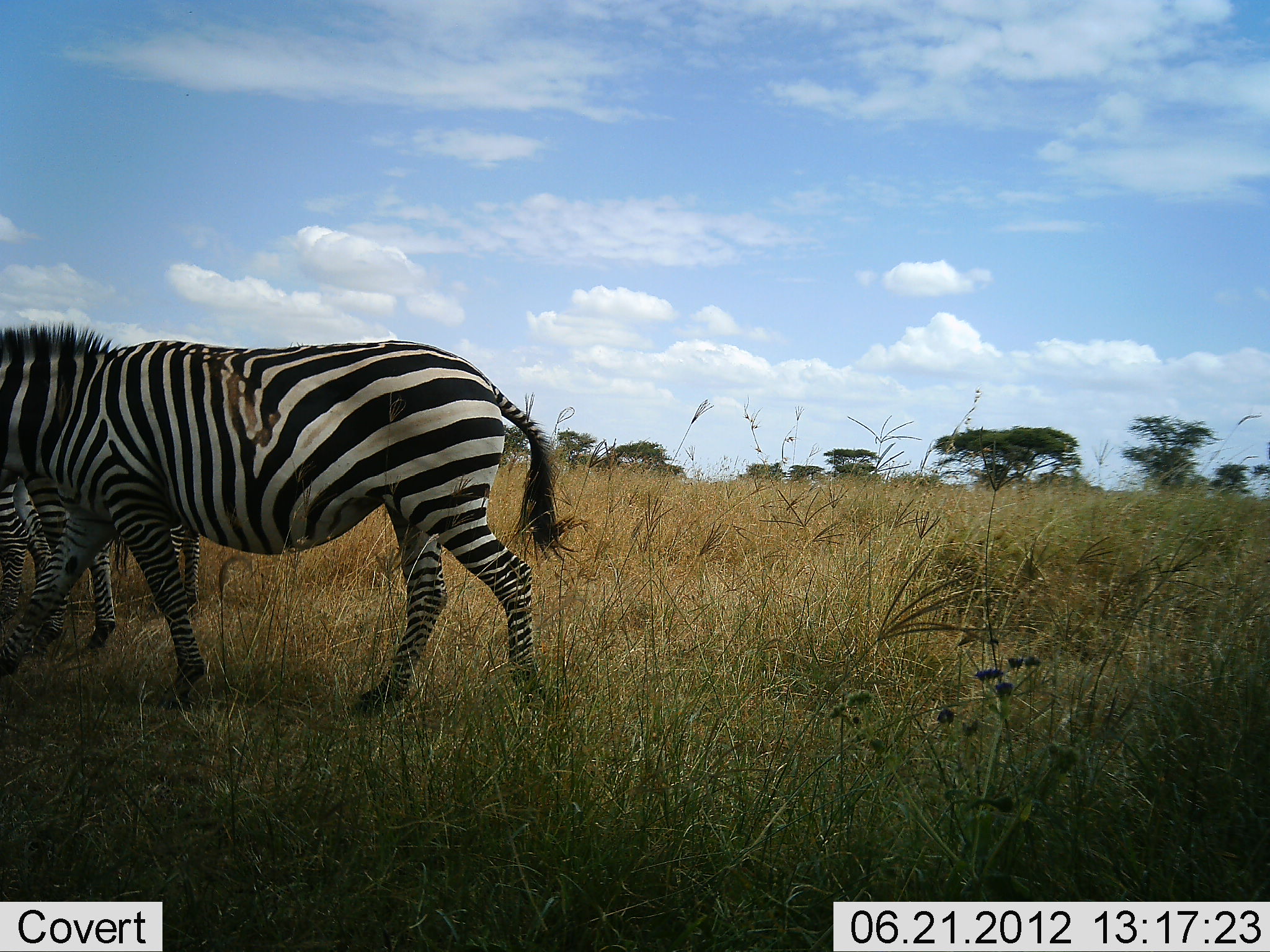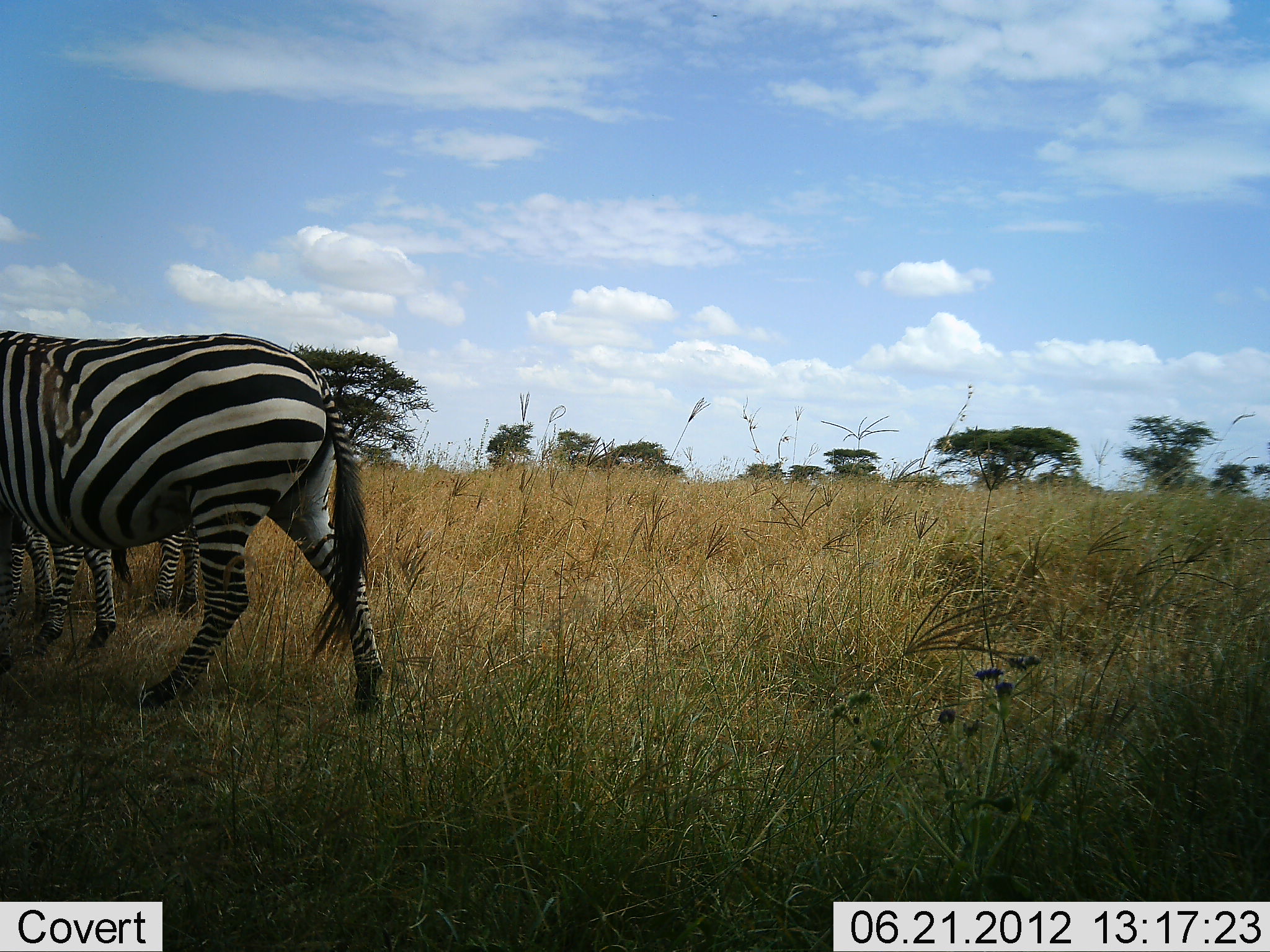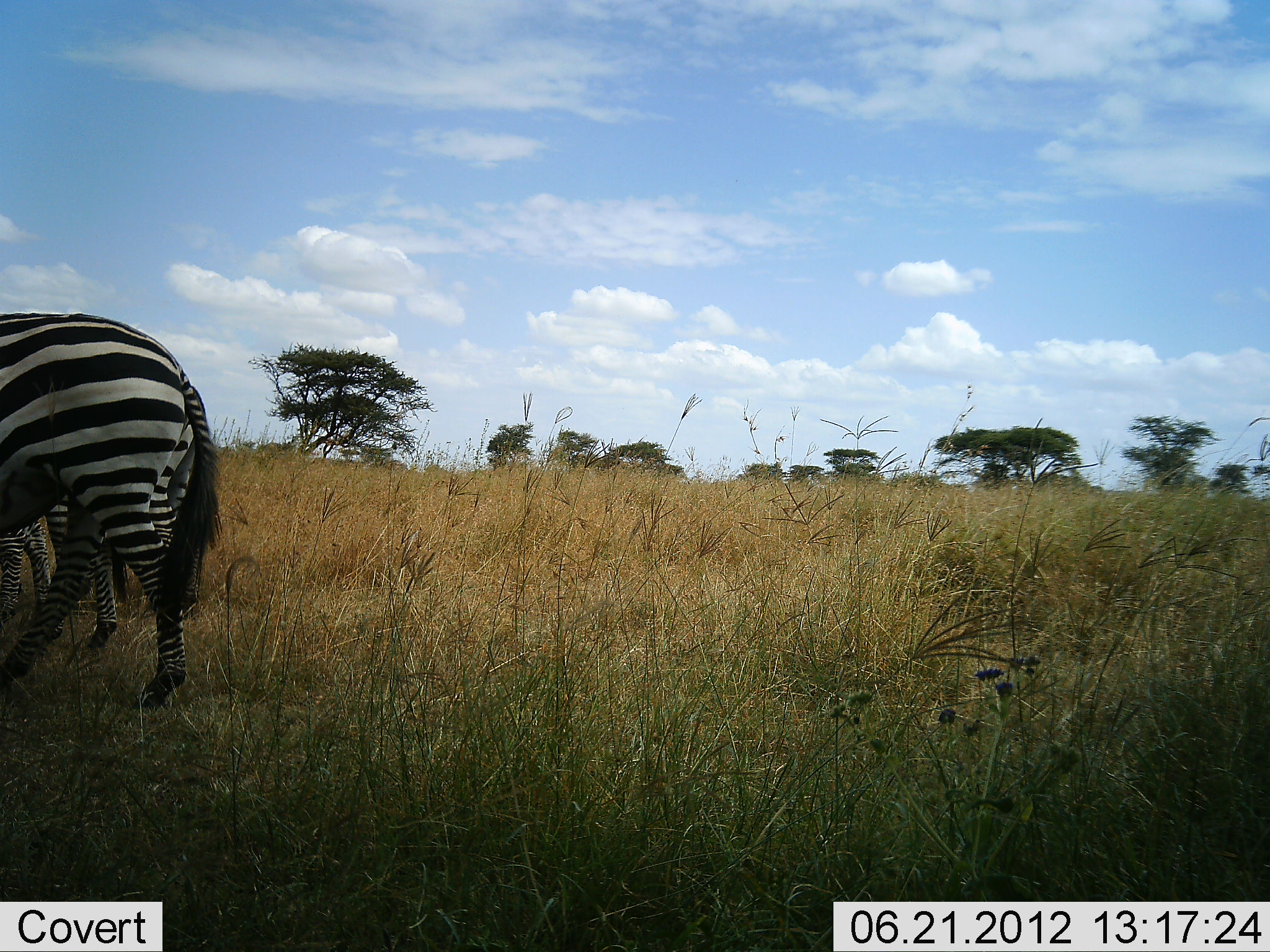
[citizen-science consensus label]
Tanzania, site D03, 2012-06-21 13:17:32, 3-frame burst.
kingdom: Animalia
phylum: Chordata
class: Mammalia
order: Perissodactyla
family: Equidae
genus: Equus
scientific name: Equus quagga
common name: plains zebra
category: zebra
Zebra (plains zebra) (Equus quagga), count 3. Behavior (volunteer vote fractions): standing 60%, resting 0%, moving 90%, interacting 0%. Young present (vote fraction): 20%. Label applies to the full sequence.